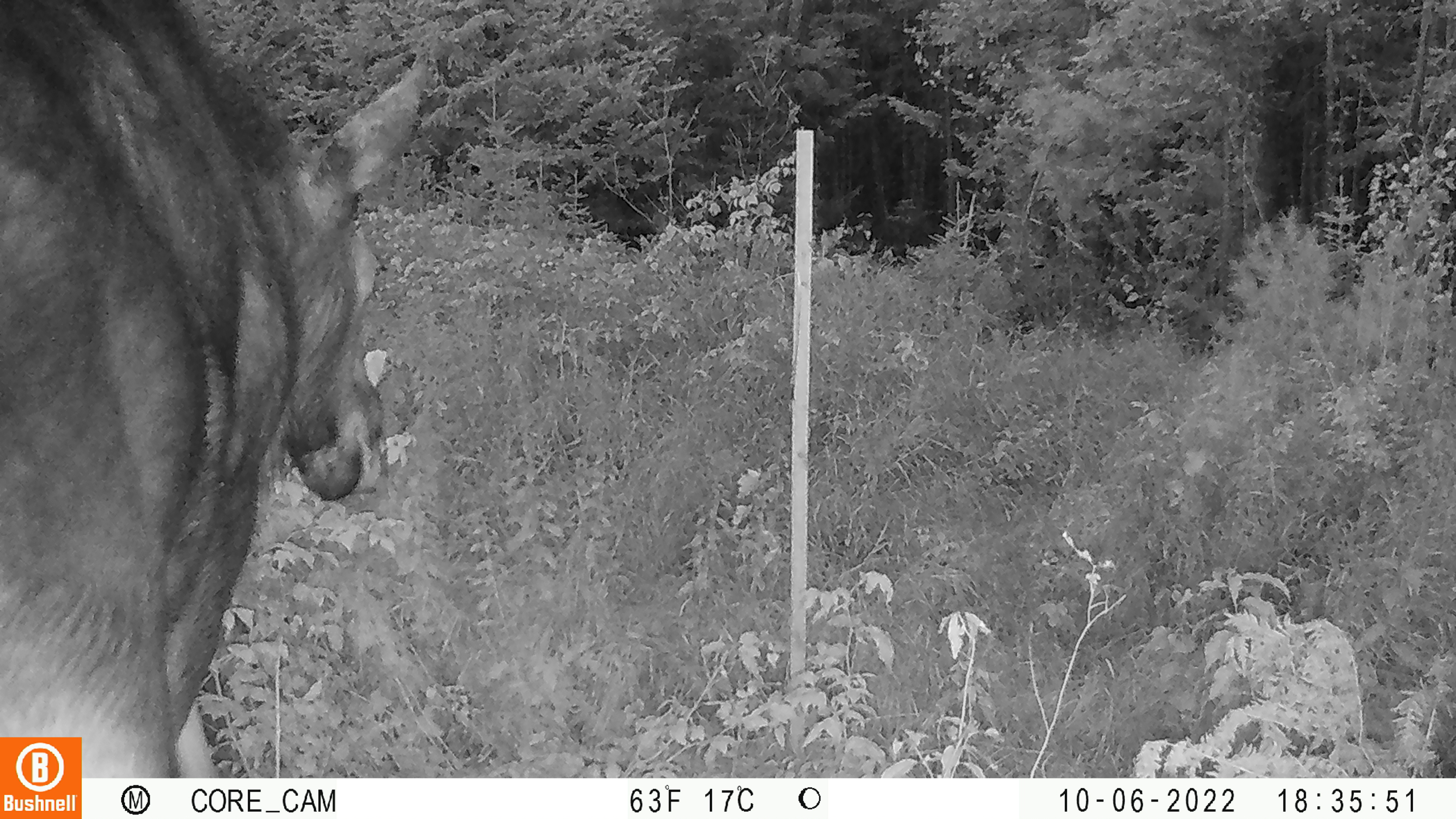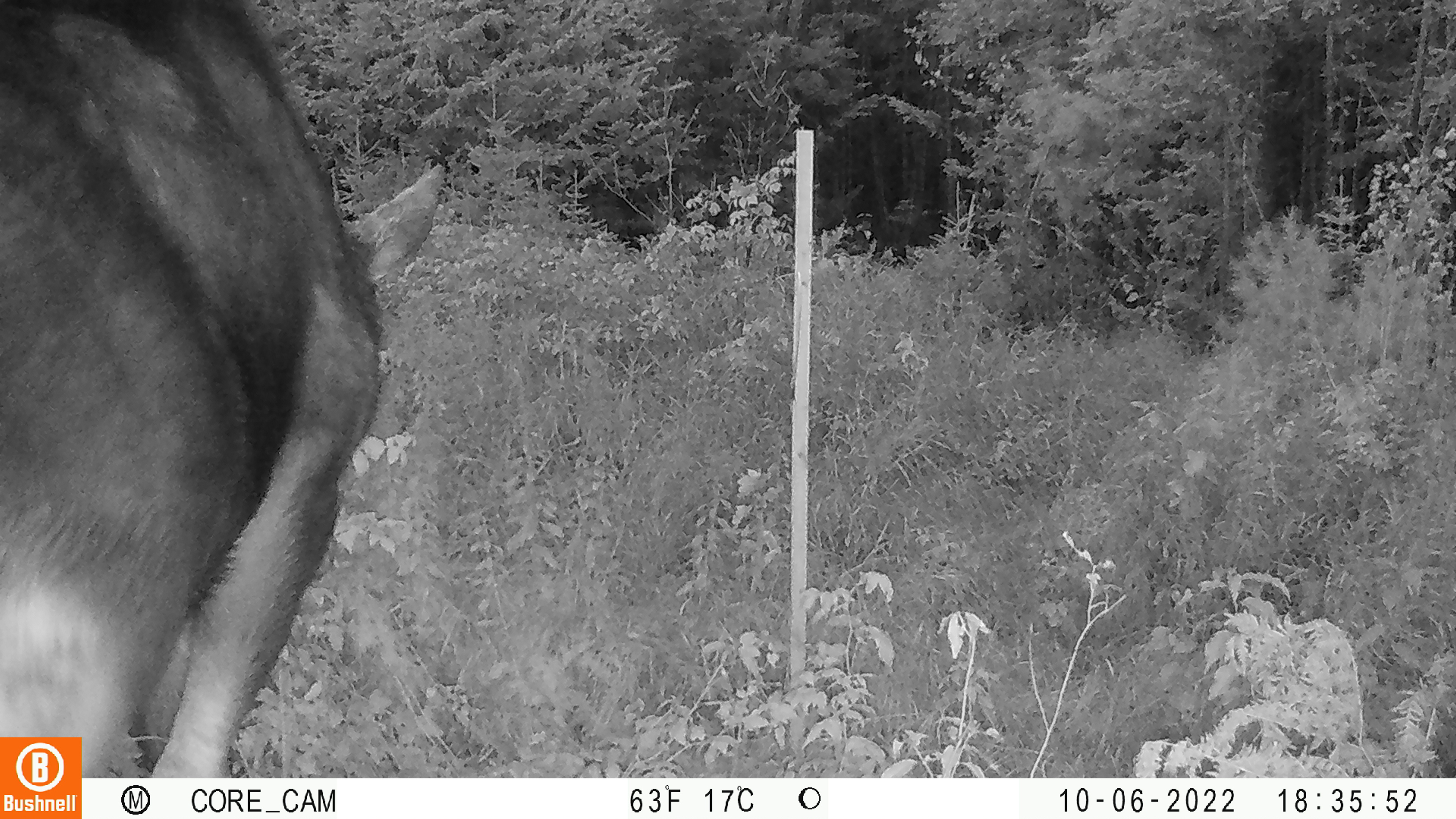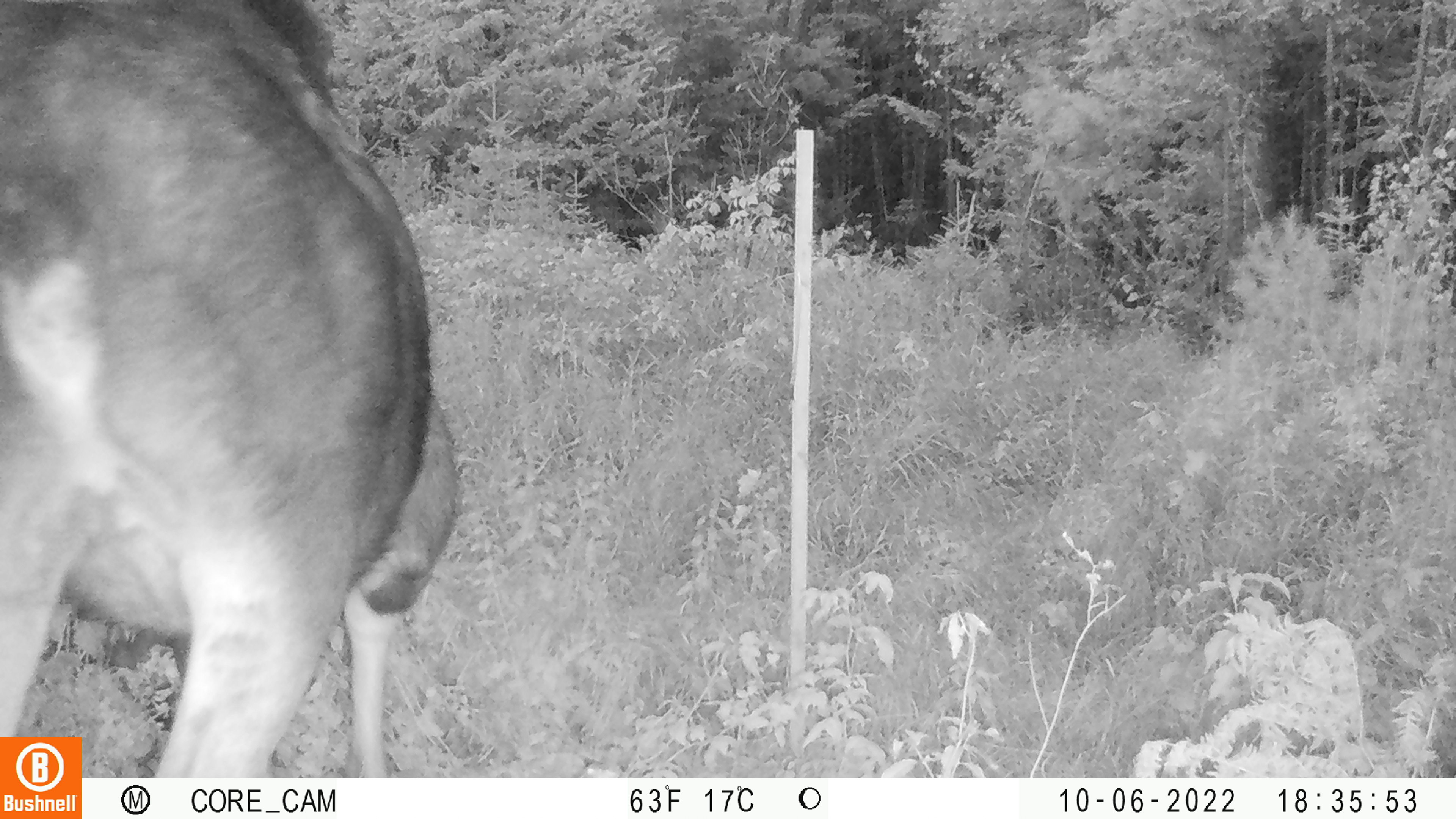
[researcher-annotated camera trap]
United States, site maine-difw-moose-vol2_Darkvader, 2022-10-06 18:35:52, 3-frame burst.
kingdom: Animalia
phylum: Chordata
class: Mammalia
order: Artiodactyla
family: Cervidae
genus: Alces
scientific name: Alces alces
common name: moose